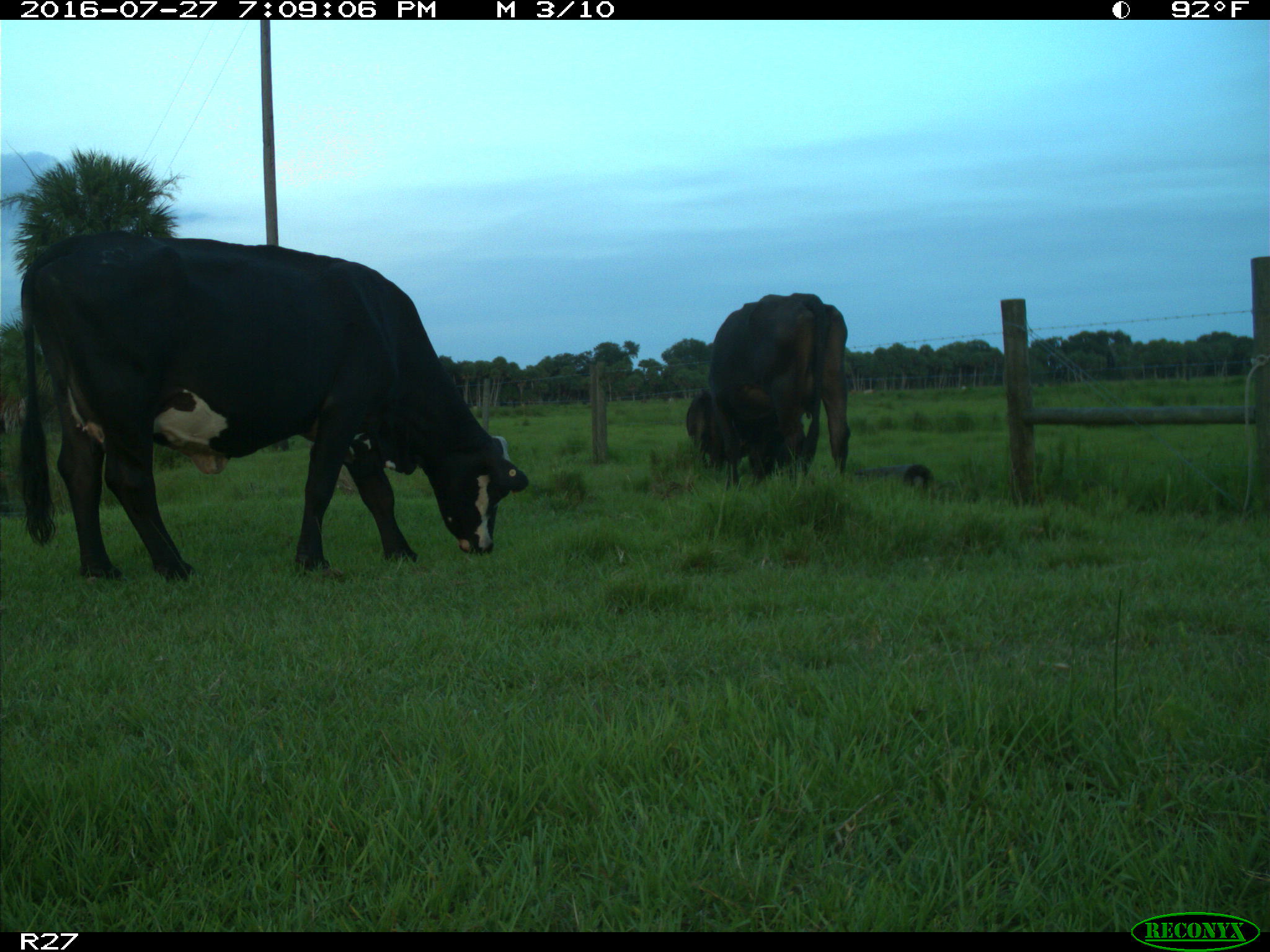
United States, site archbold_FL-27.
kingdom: Animalia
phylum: Chordata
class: Mammalia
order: Artiodactyla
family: Bovidae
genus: Bos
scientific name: Bos taurus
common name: domestic cow